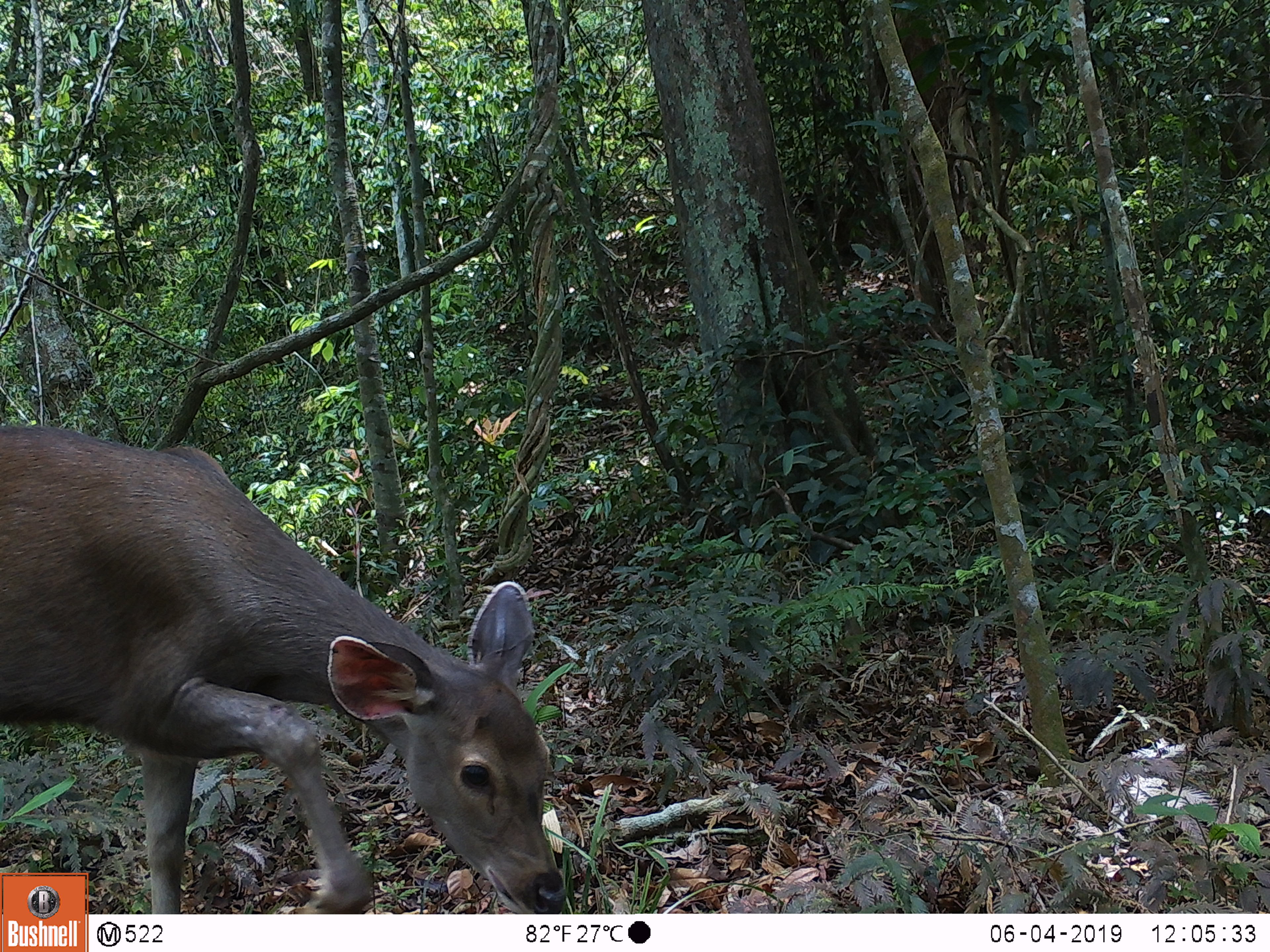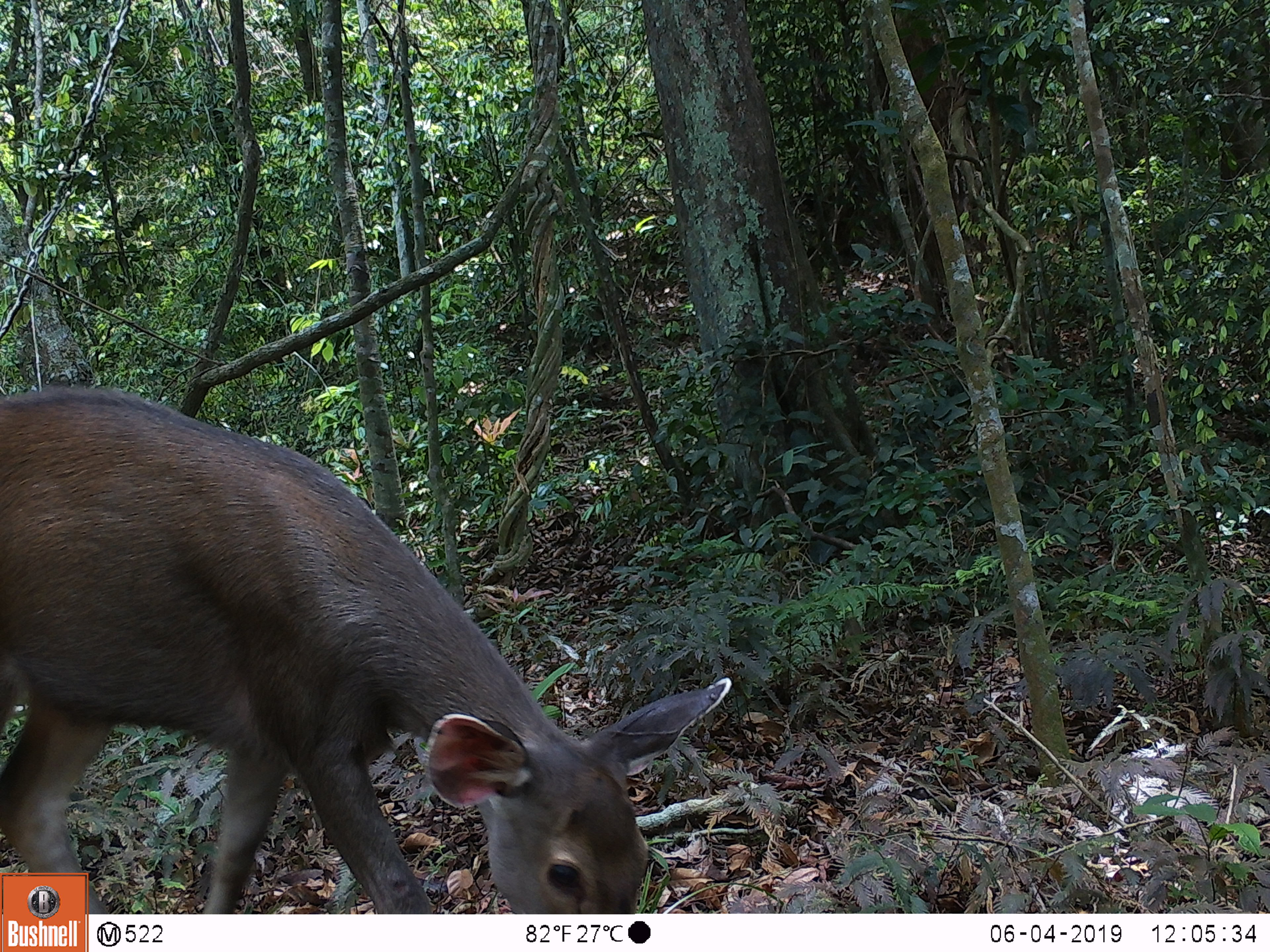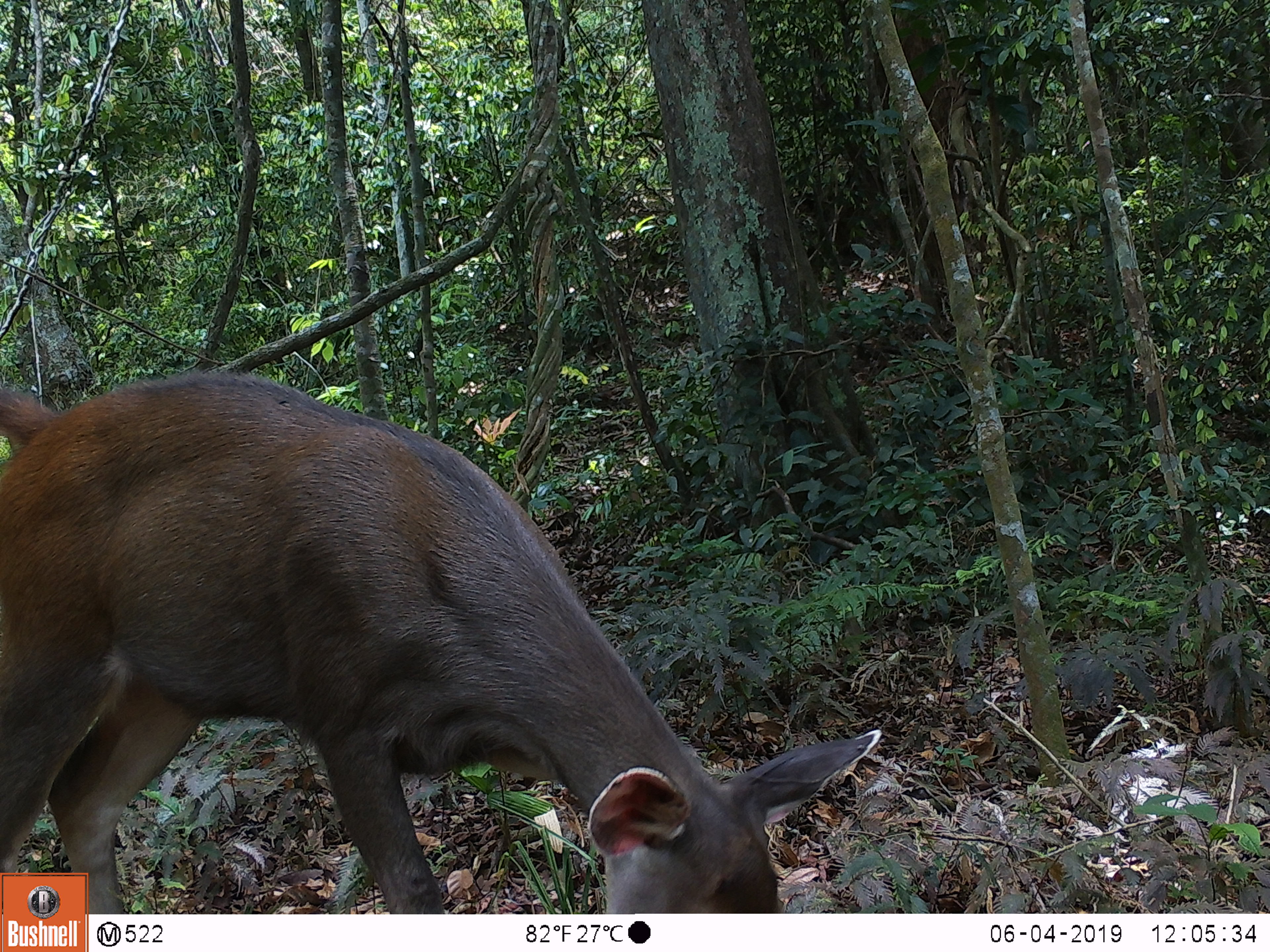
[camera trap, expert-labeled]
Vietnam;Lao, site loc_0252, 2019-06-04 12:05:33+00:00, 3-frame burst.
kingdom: Animalia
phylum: Chordata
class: Mammalia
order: Artiodactyla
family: Cervidae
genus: Rusa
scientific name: Rusa unicolor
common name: sambar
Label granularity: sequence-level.